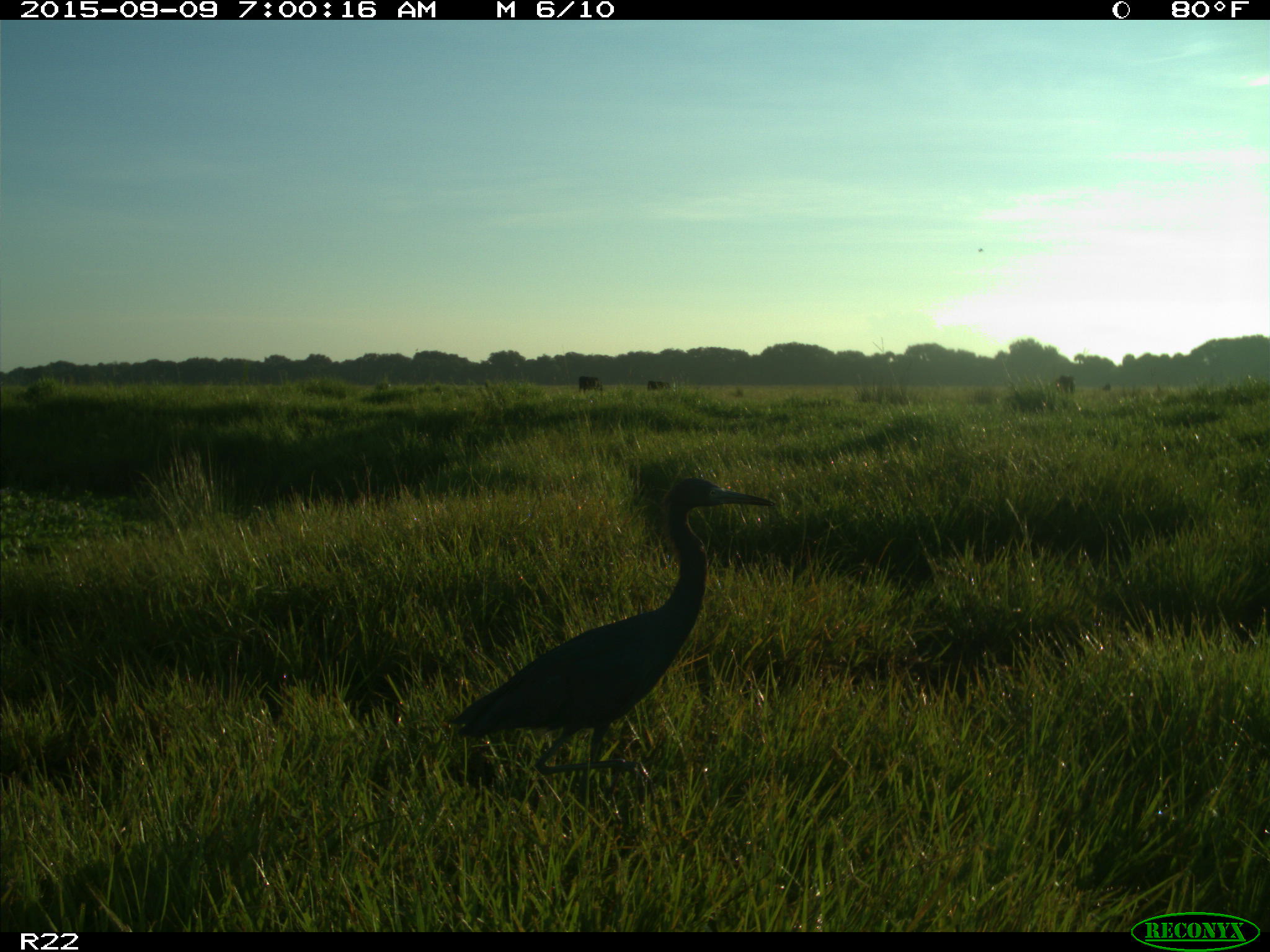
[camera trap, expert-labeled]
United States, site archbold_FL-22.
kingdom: Animalia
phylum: Chordata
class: Aves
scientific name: Aves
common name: birds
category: unidentified bird